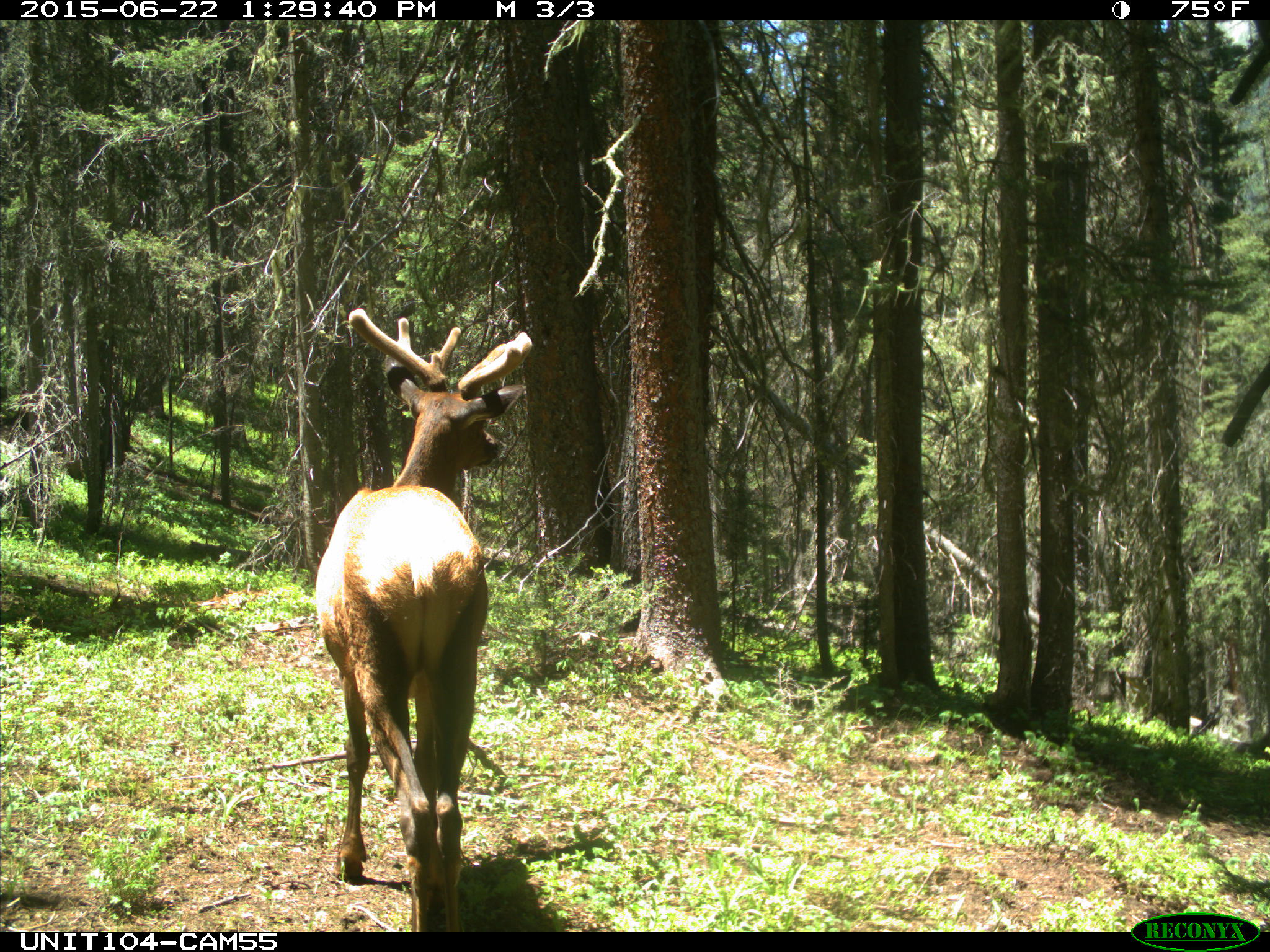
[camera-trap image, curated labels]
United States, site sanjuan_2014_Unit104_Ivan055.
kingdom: Animalia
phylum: Chordata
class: Mammalia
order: Artiodactyla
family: Cervidae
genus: Cervus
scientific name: Cervus elaphus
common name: red deer